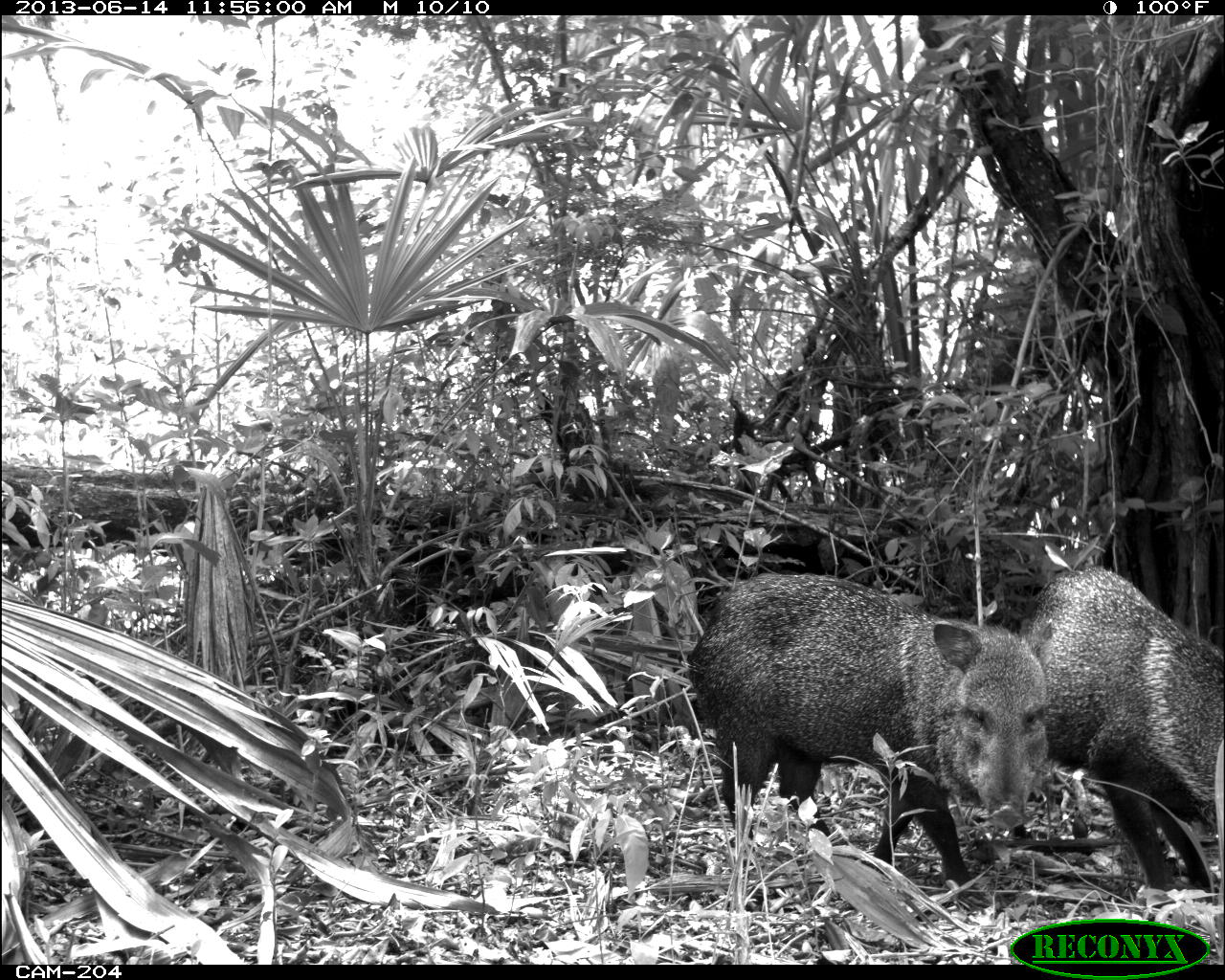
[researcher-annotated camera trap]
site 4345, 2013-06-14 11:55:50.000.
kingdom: Animalia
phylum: Chordata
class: Mammalia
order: Artiodactyla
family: Tayassuidae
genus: Pecari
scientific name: Pecari tajacu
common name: collared peccary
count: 3